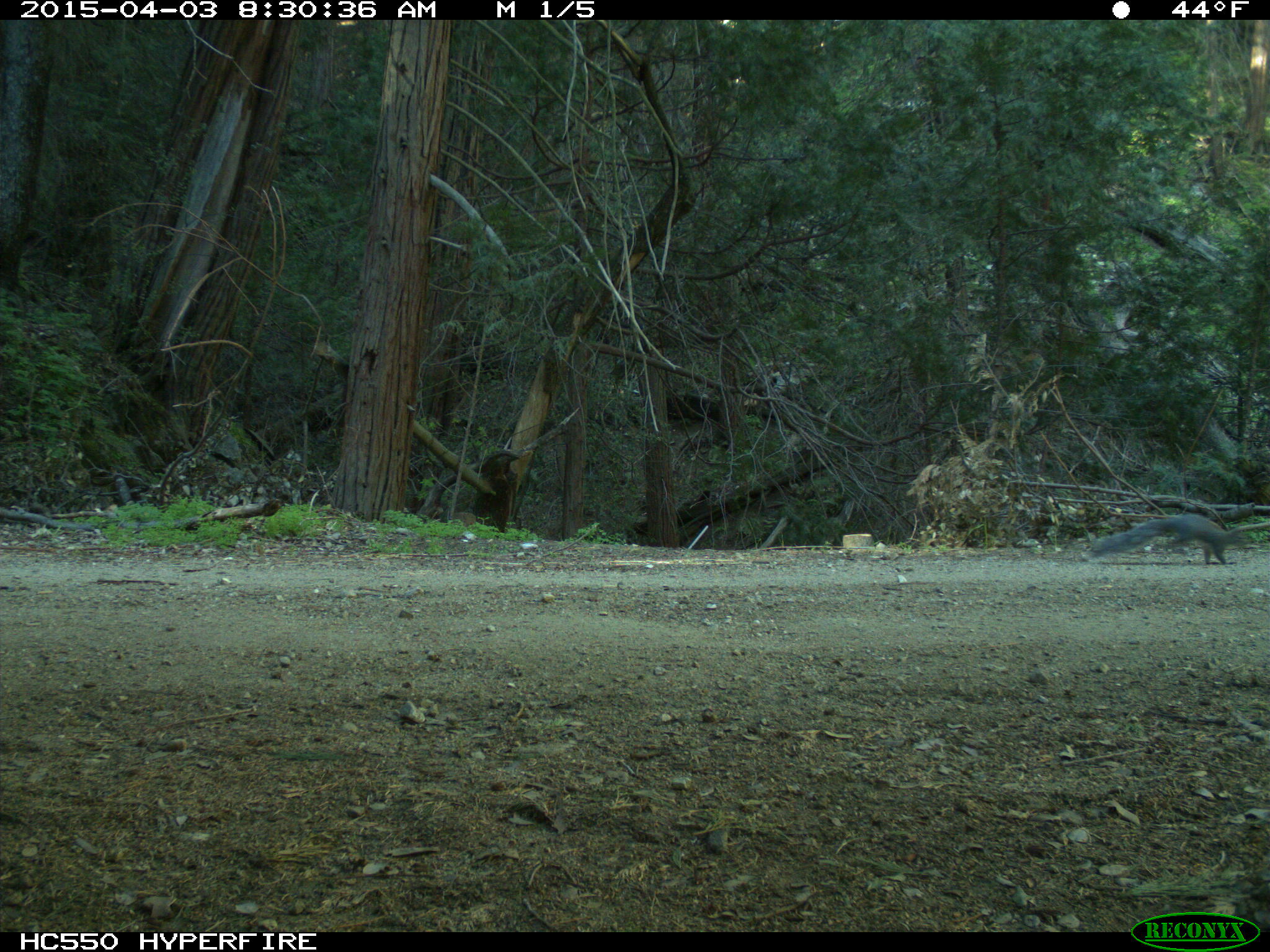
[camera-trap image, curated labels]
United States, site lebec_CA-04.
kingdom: Animalia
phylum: Chordata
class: Mammalia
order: Rodentia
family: Sciuridae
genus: Sciurus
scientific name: Sciurus carolinensis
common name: eastern gray squirrel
Sciurus carolinensis (eastern gray squirrel).